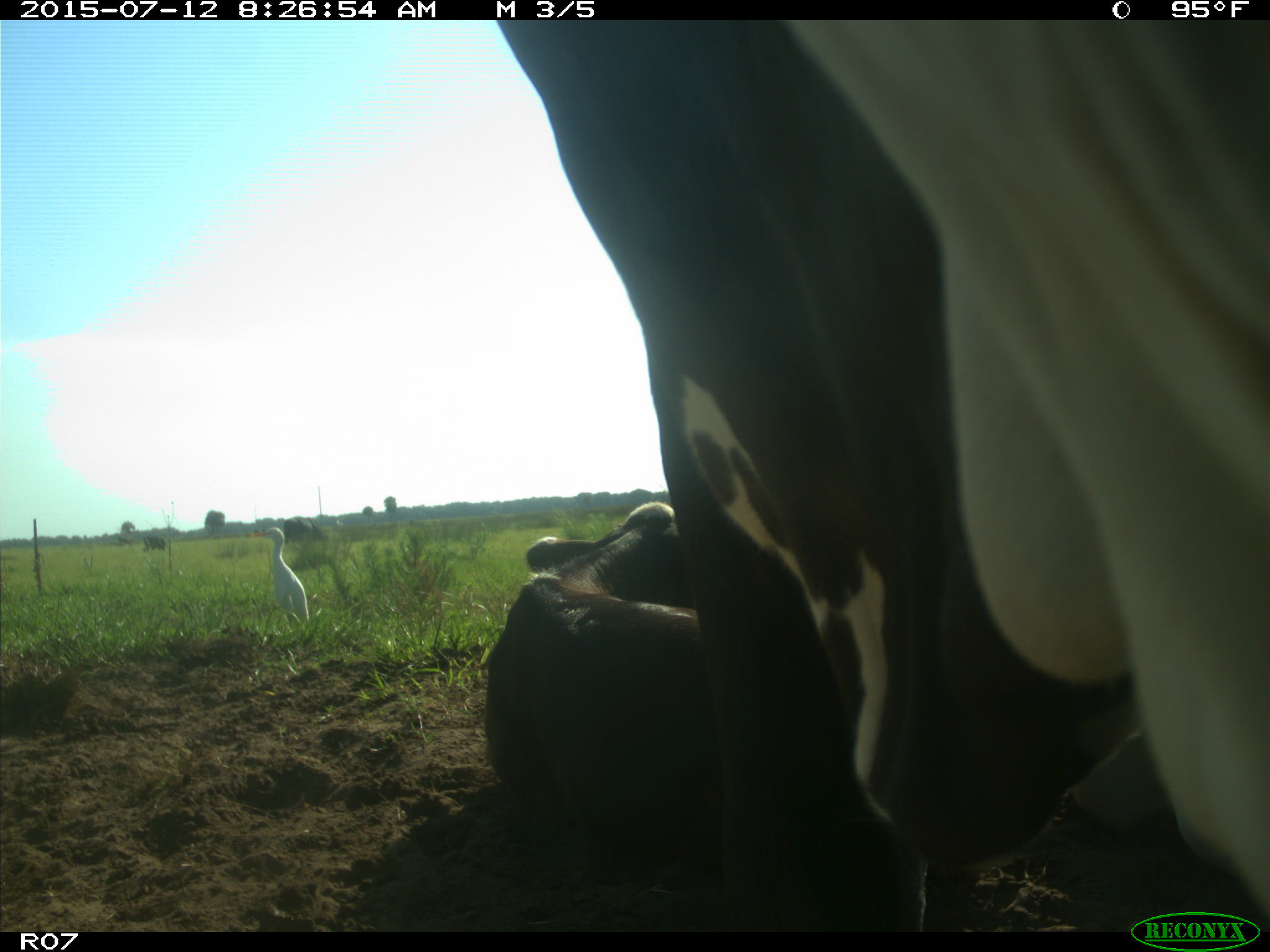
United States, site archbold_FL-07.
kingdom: Animalia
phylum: Chordata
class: Mammalia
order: Artiodactyla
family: Bovidae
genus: Bos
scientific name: Bos taurus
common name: domestic cow